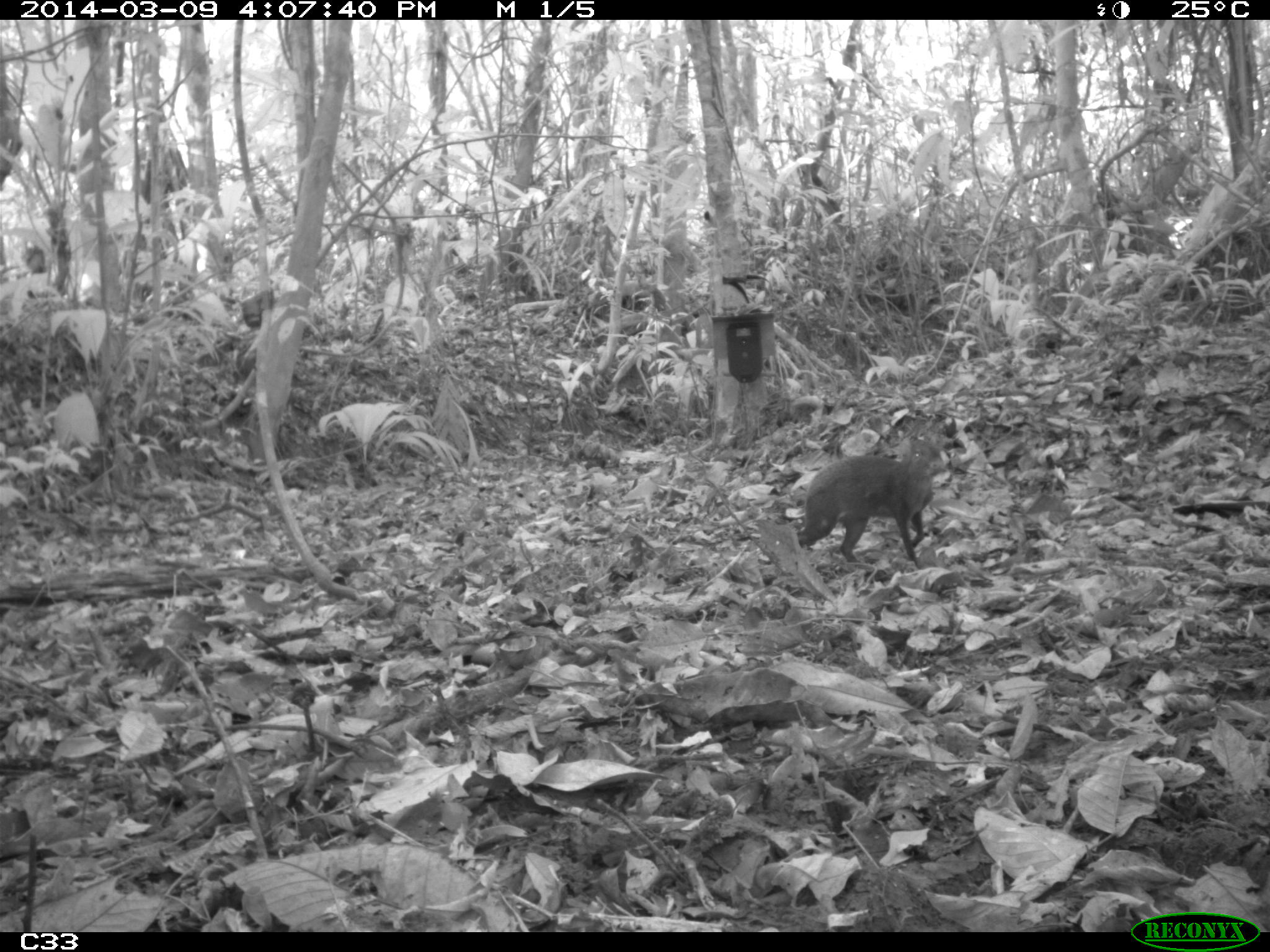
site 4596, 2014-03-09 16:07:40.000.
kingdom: Animalia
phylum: Chordata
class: Mammalia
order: Rodentia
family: Dasyproctidae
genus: Dasyprocta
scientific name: Dasyprocta leporina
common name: red-rumped agouti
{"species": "Dasyprocta leporina (red-rumped agouti)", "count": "1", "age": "adult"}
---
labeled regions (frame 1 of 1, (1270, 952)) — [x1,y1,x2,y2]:
dasyprocta leporina: [797,435,951,568]